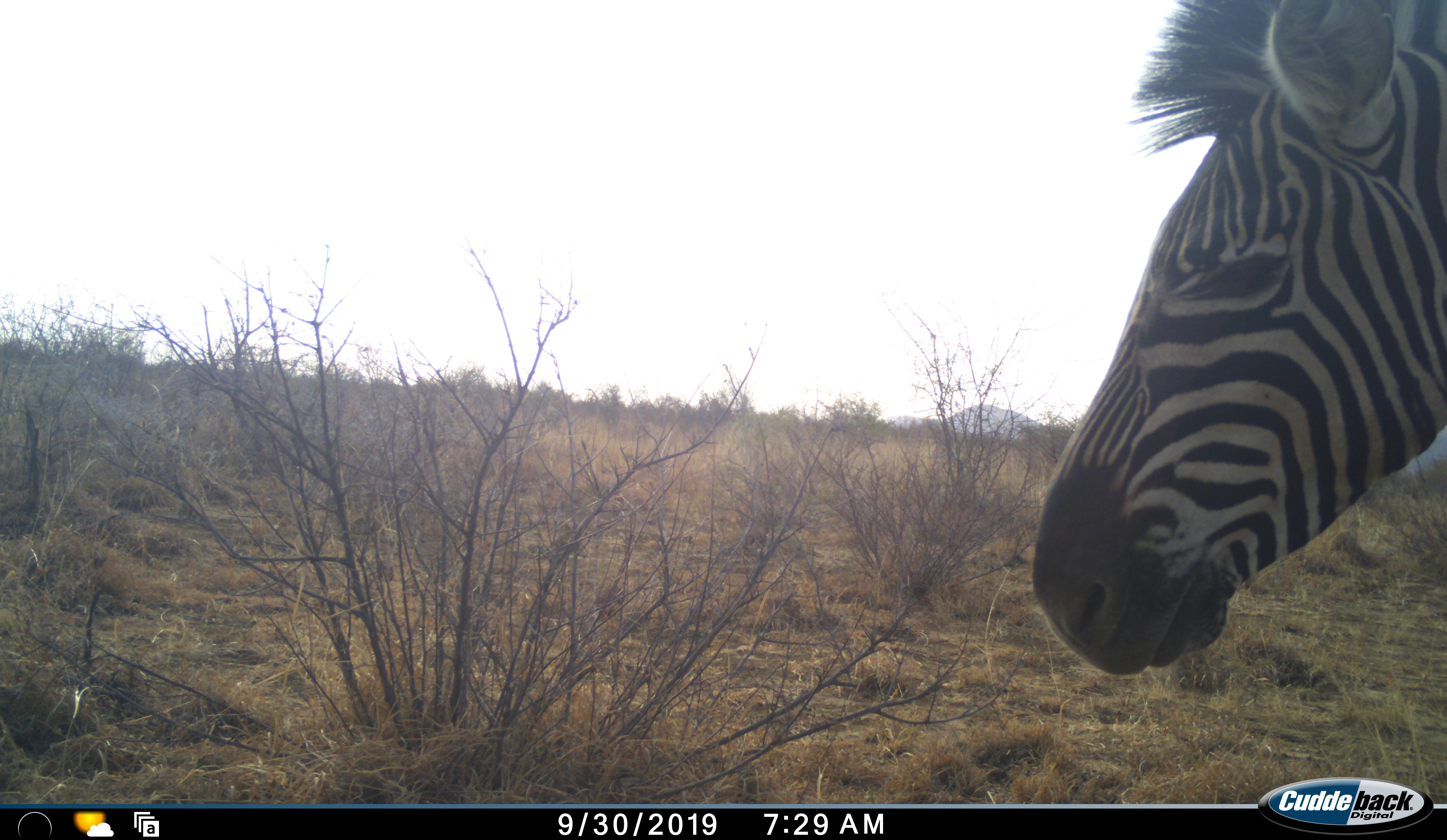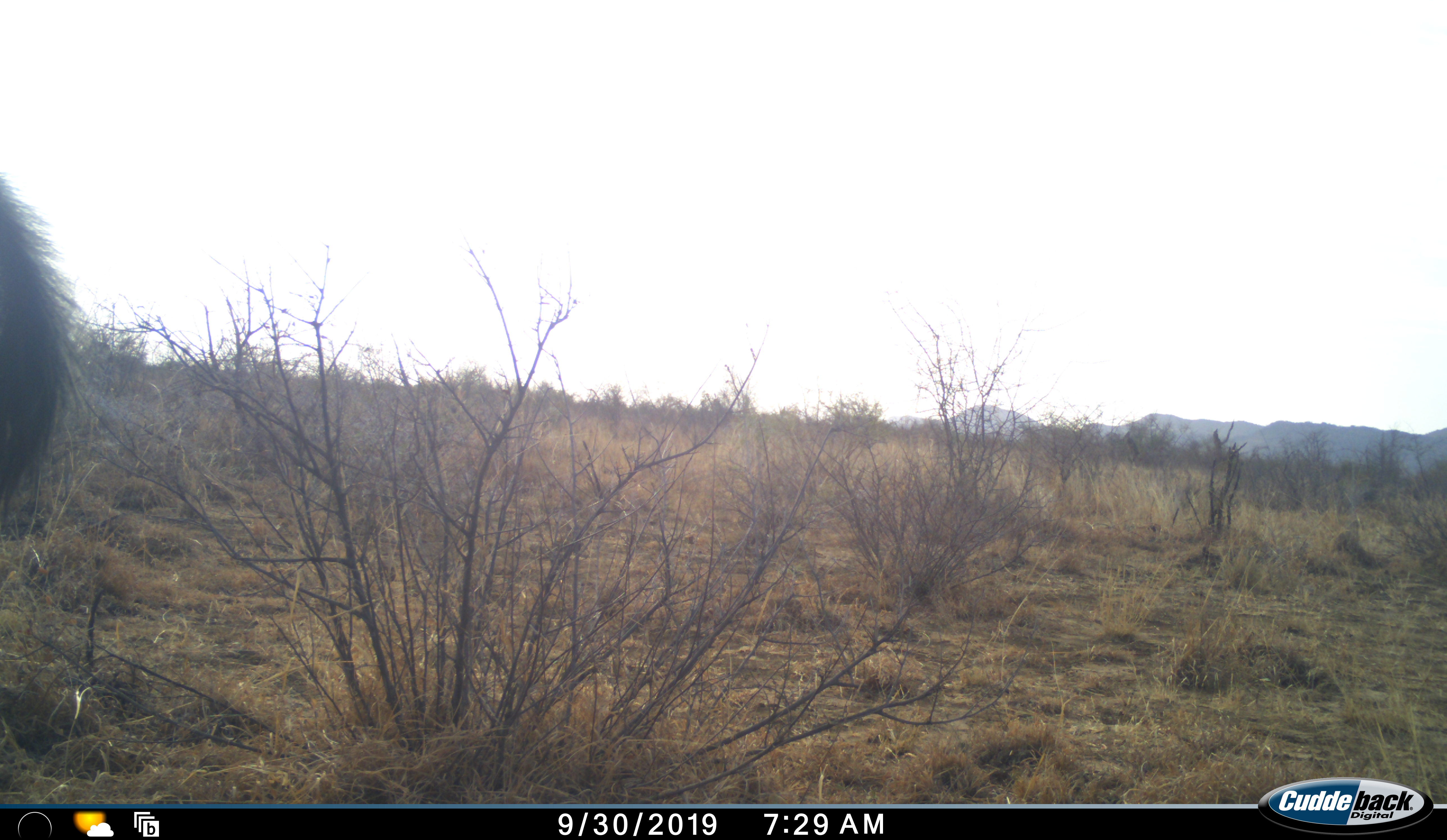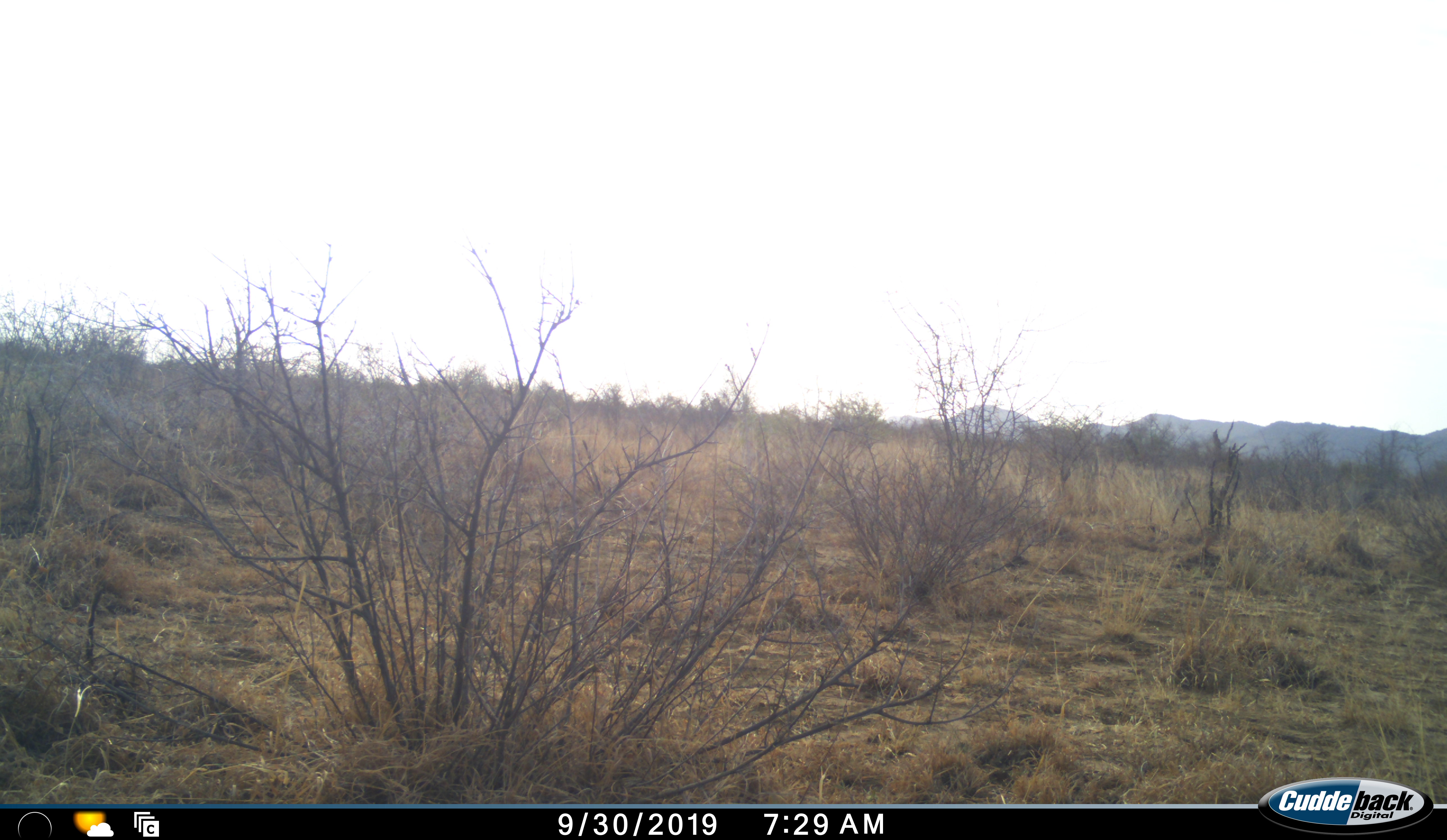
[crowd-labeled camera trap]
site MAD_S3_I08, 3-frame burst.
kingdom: Animalia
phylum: Chordata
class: Mammalia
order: Perissodactyla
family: Equidae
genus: Equus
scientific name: Equus quagga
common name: plains zebra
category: zebraplains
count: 1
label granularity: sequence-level